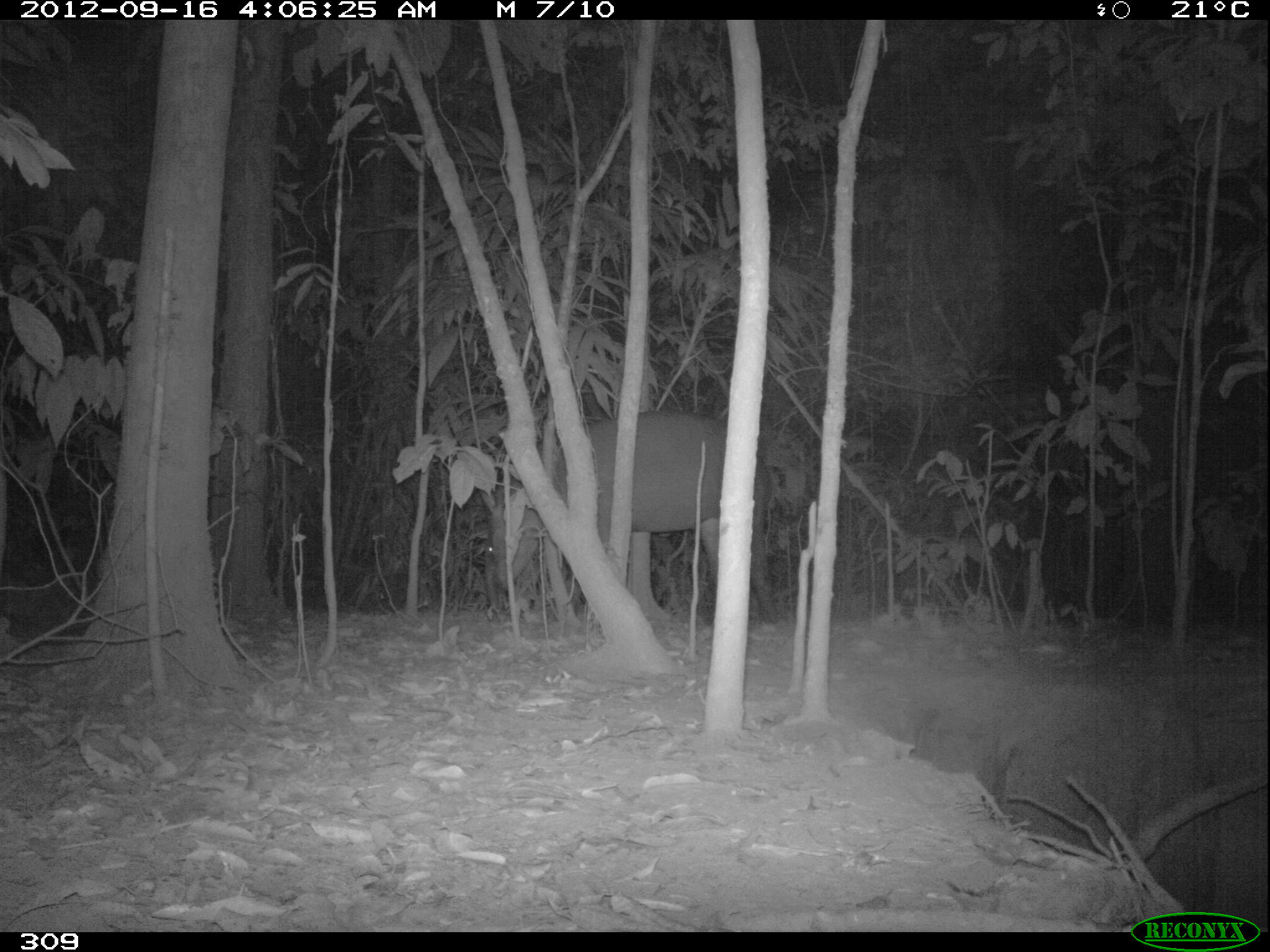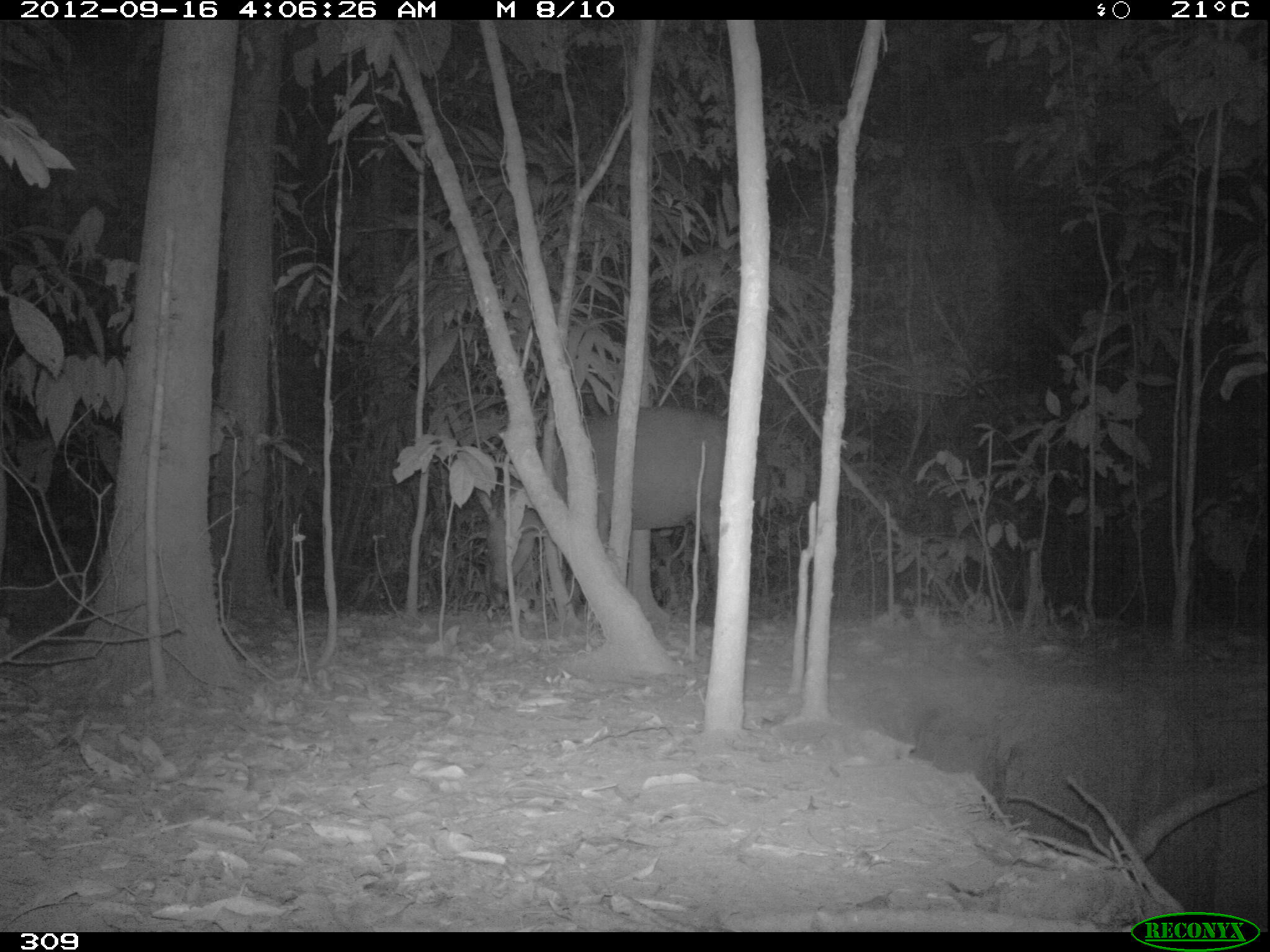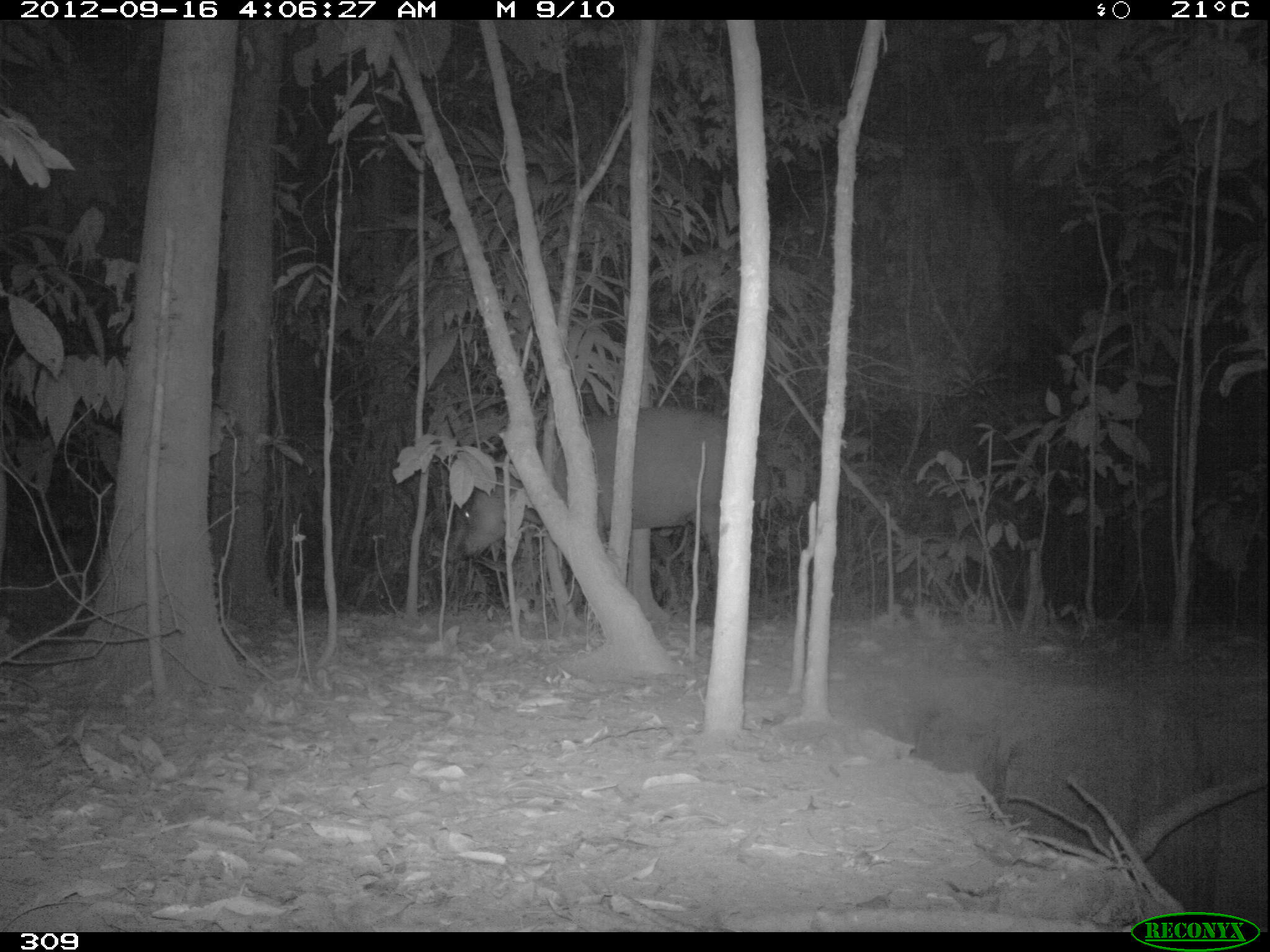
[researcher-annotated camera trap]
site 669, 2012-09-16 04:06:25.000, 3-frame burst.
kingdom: Animalia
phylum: Chordata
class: Mammalia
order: Perissodactyla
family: Tapiridae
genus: Tapirus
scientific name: Tapirus terrestris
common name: south american tapir